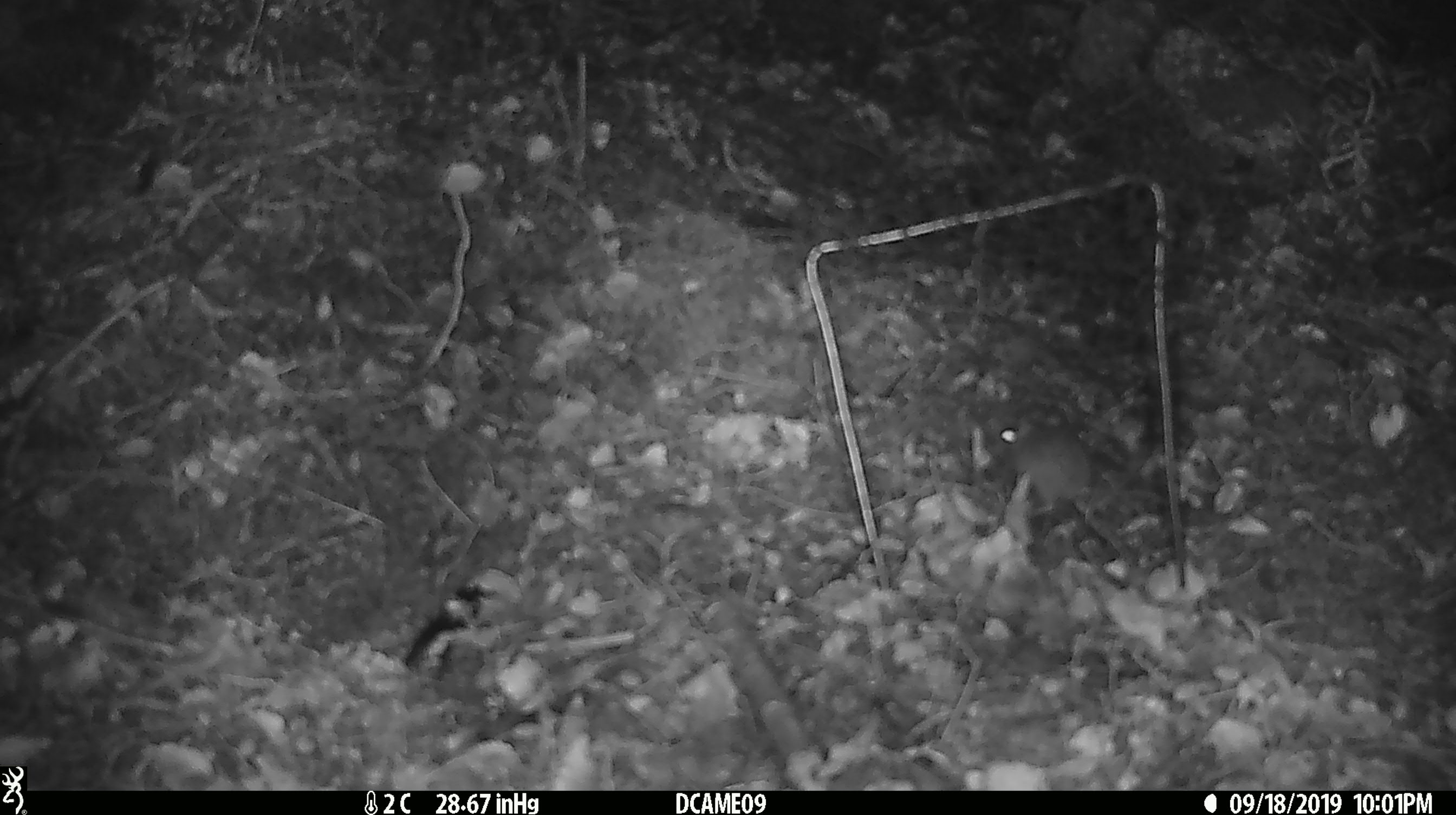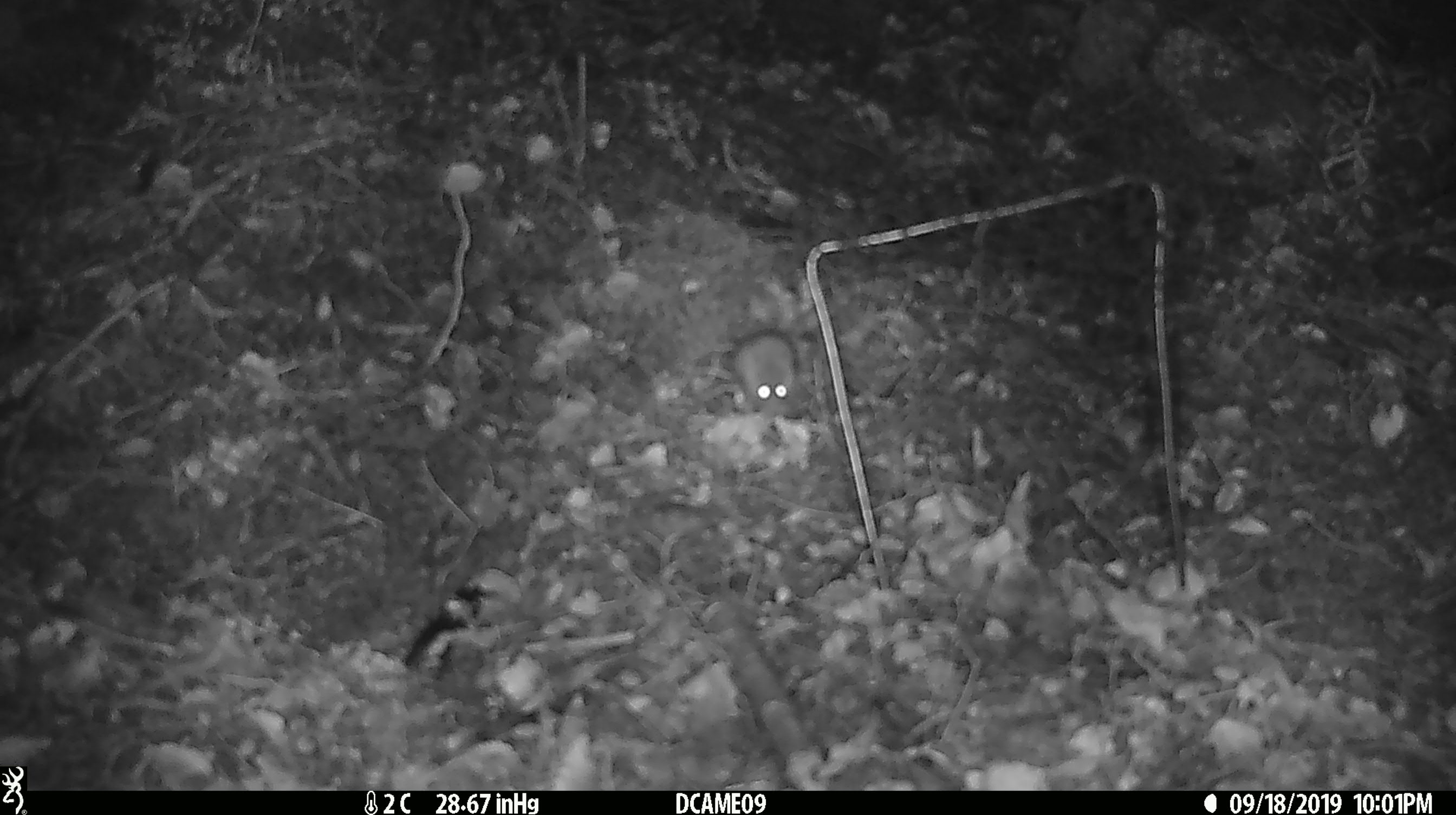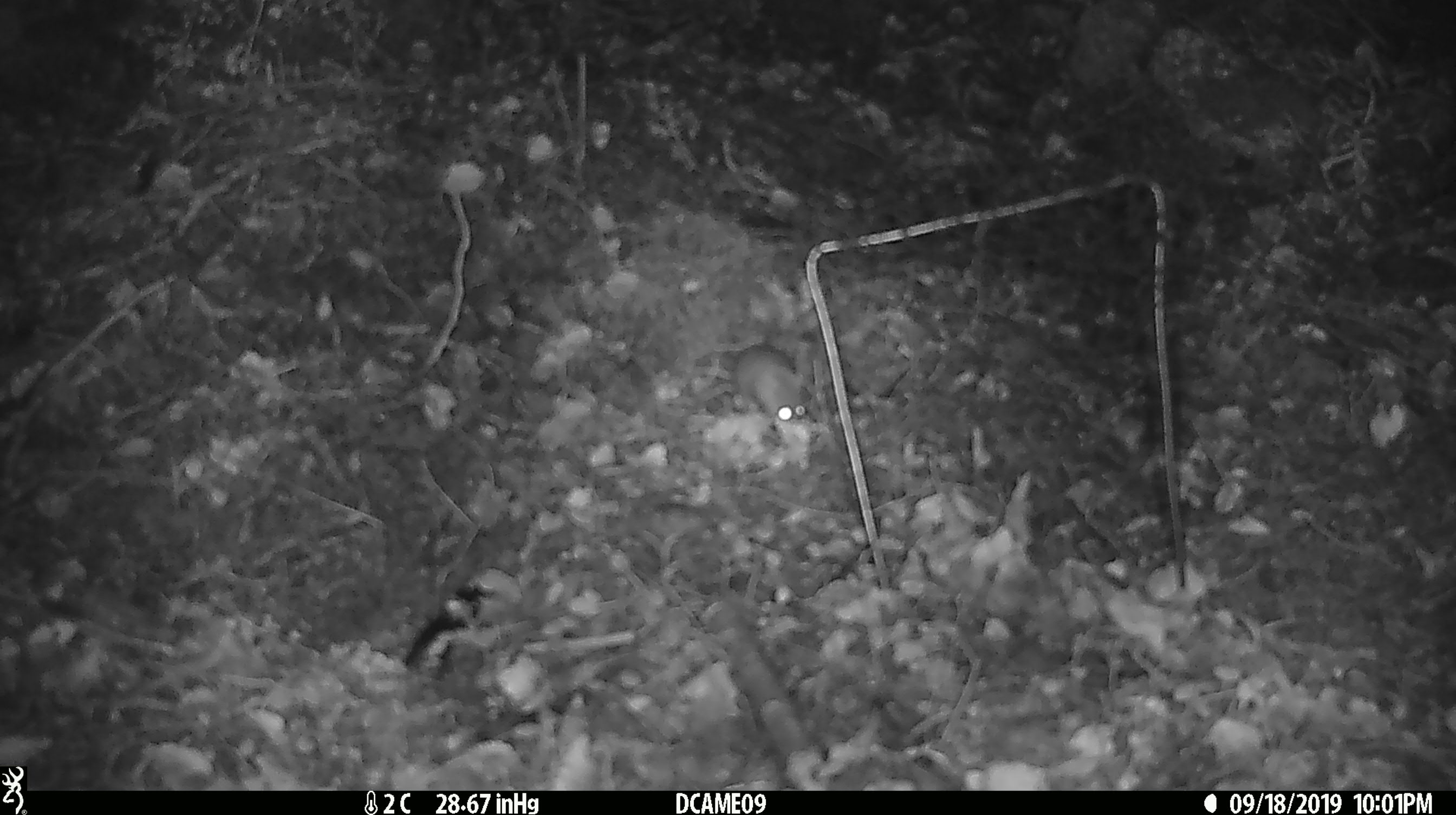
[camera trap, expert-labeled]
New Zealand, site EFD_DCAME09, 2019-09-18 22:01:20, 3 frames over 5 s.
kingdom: Animalia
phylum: Chordata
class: Mammalia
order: Rodentia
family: Muridae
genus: Mus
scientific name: Mus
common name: mouse